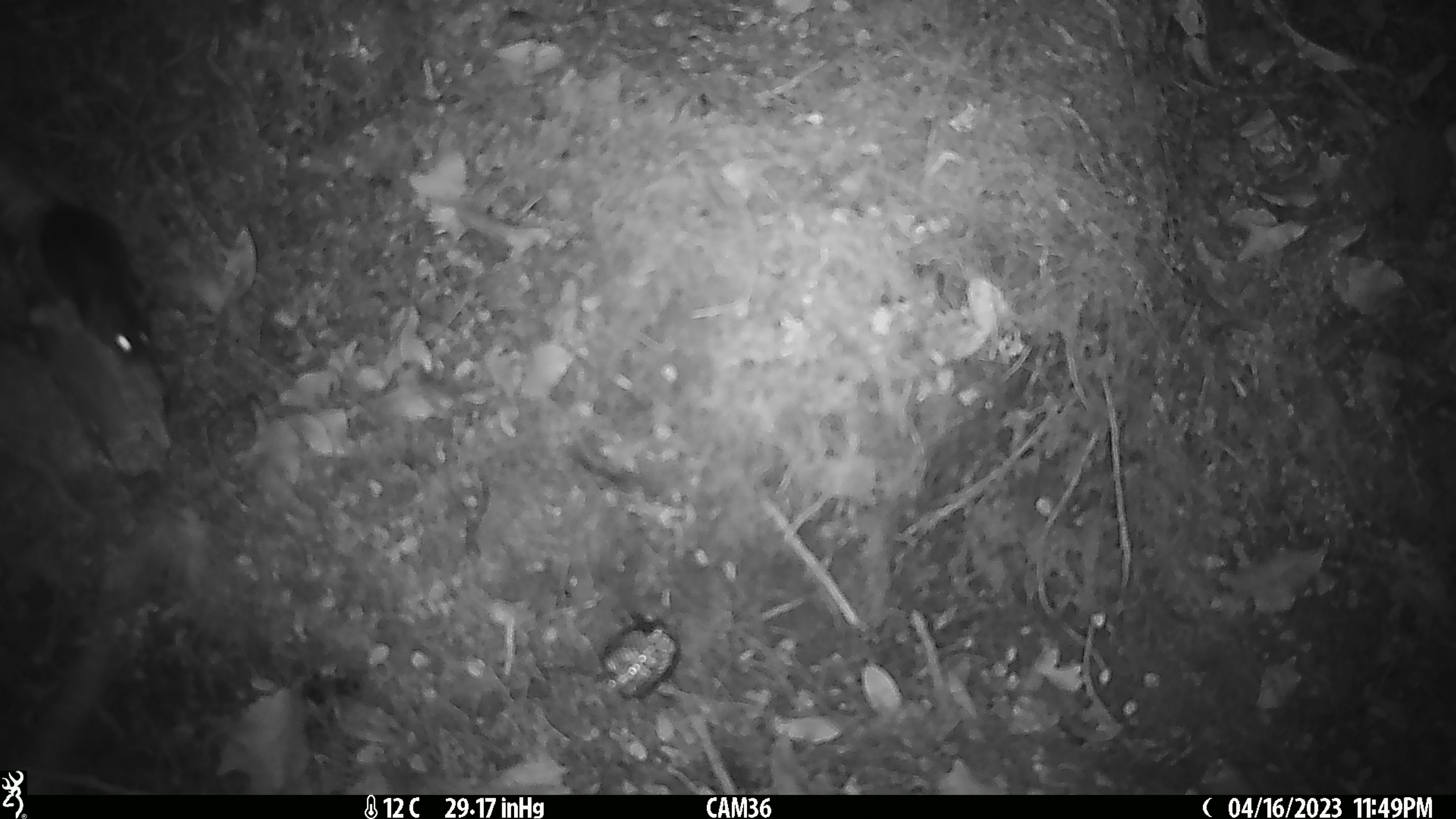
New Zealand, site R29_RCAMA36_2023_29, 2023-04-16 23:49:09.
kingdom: Animalia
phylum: Chordata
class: Mammalia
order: Rodentia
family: Muridae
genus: Mus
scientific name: Mus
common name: mouse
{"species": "mouse (Mus)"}